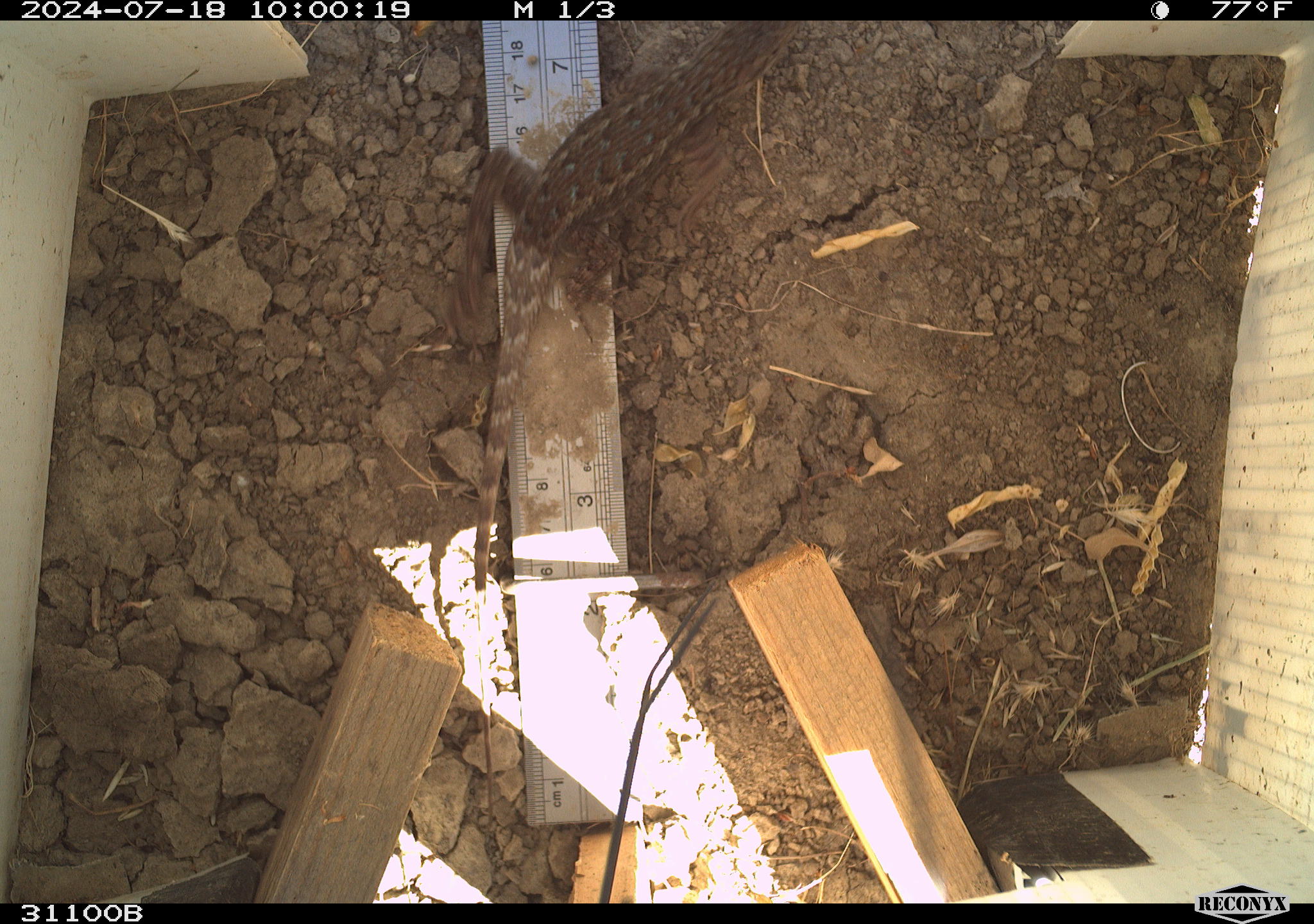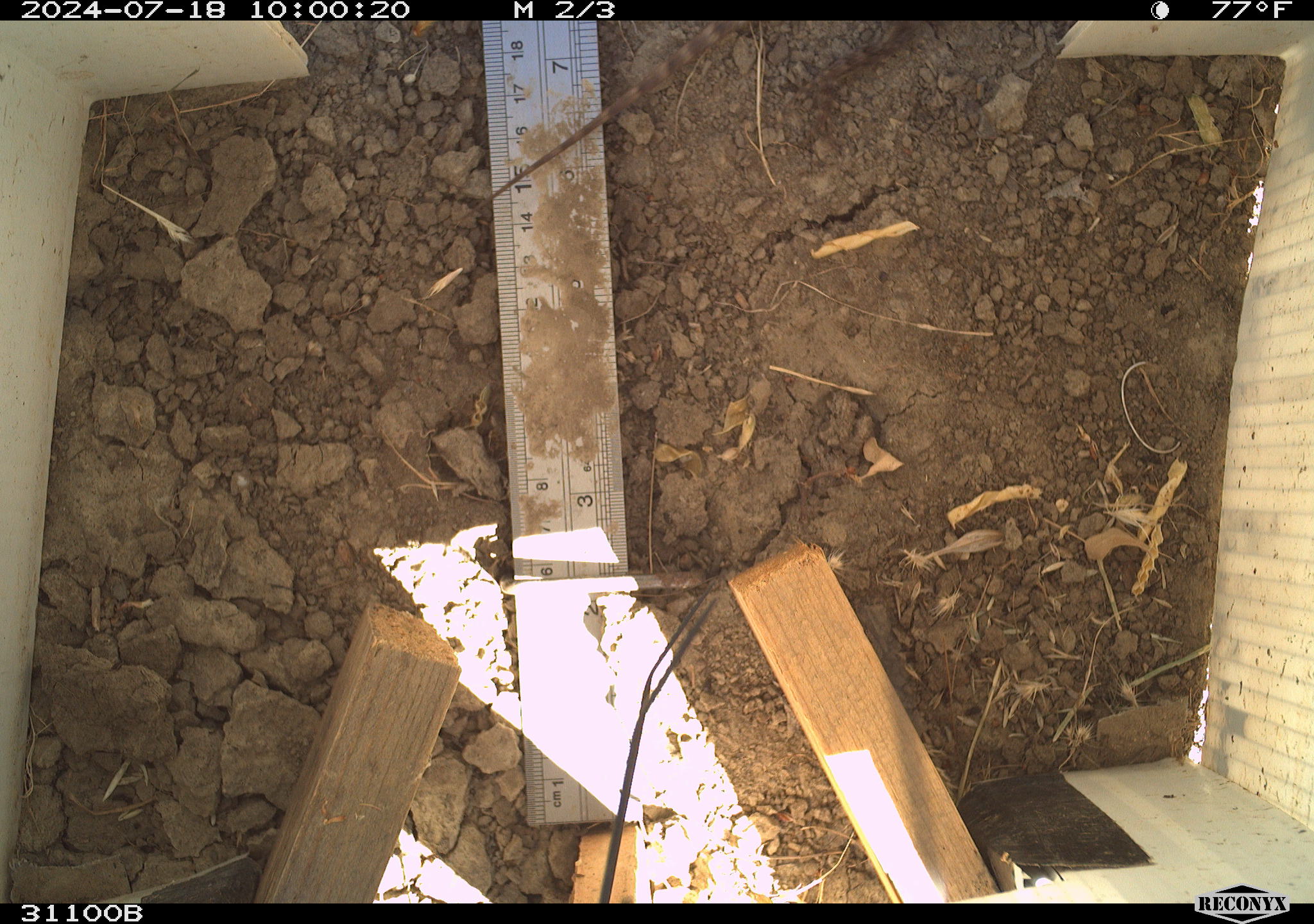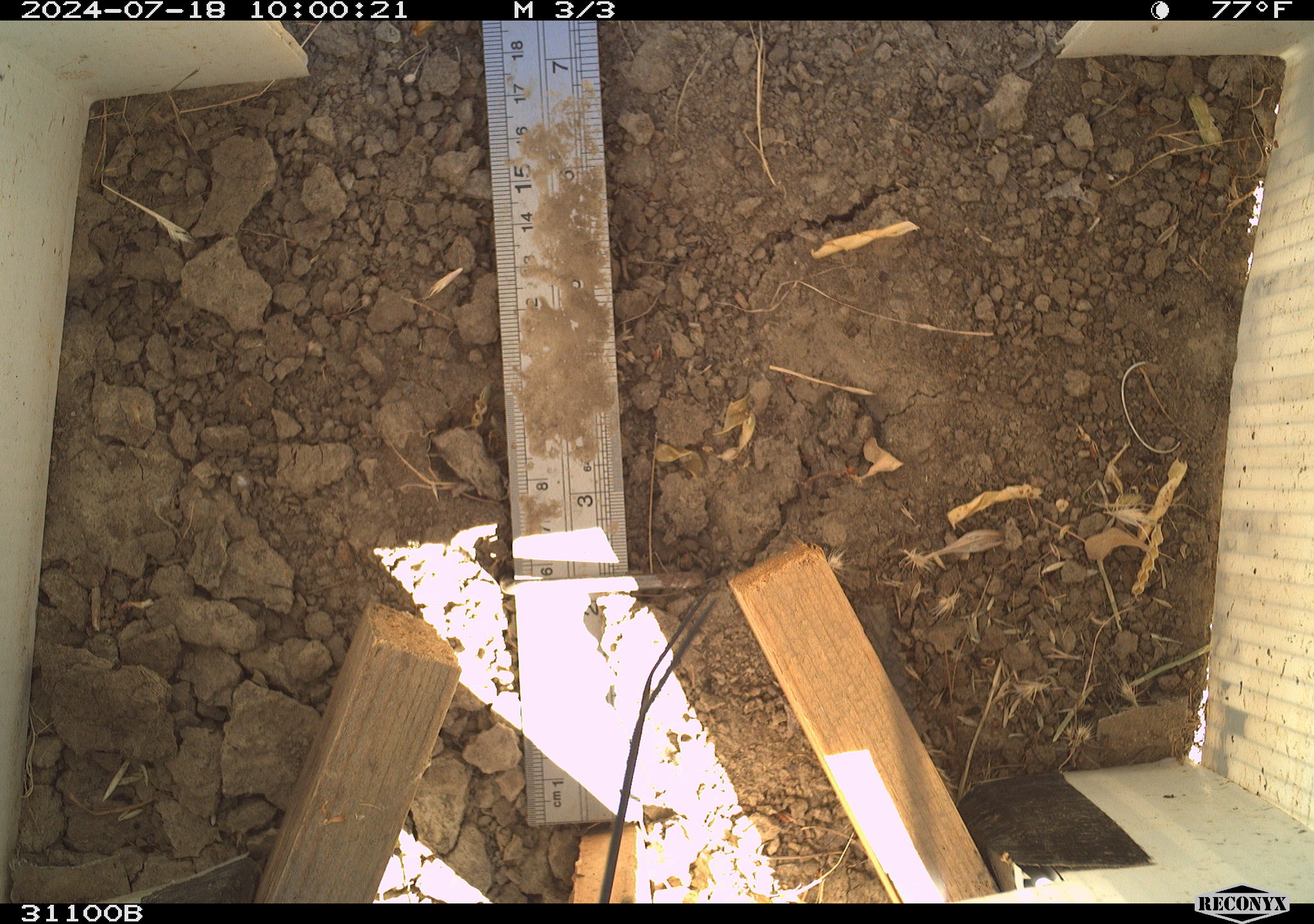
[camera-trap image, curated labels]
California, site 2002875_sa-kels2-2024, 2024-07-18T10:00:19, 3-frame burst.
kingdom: Animalia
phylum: Chordata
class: Reptilia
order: Squamata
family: Phrynosomatidae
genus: Sceloporus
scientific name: Sceloporus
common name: spiny lizards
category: sceloporus species